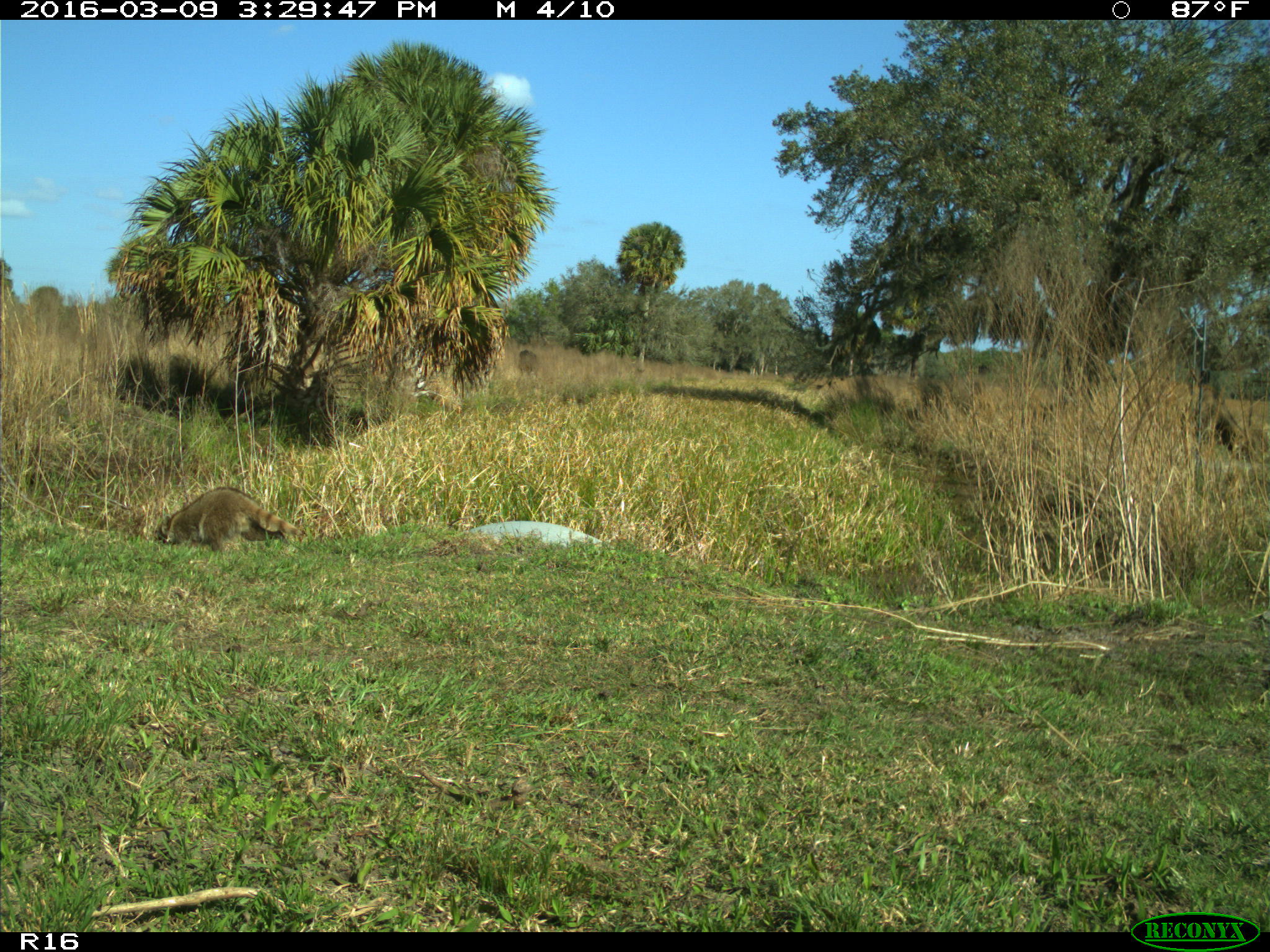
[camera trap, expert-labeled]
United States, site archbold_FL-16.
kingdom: Animalia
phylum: Chordata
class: Mammalia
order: Carnivora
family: Procyonidae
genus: Procyon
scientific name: Procyon lotor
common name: common raccoon